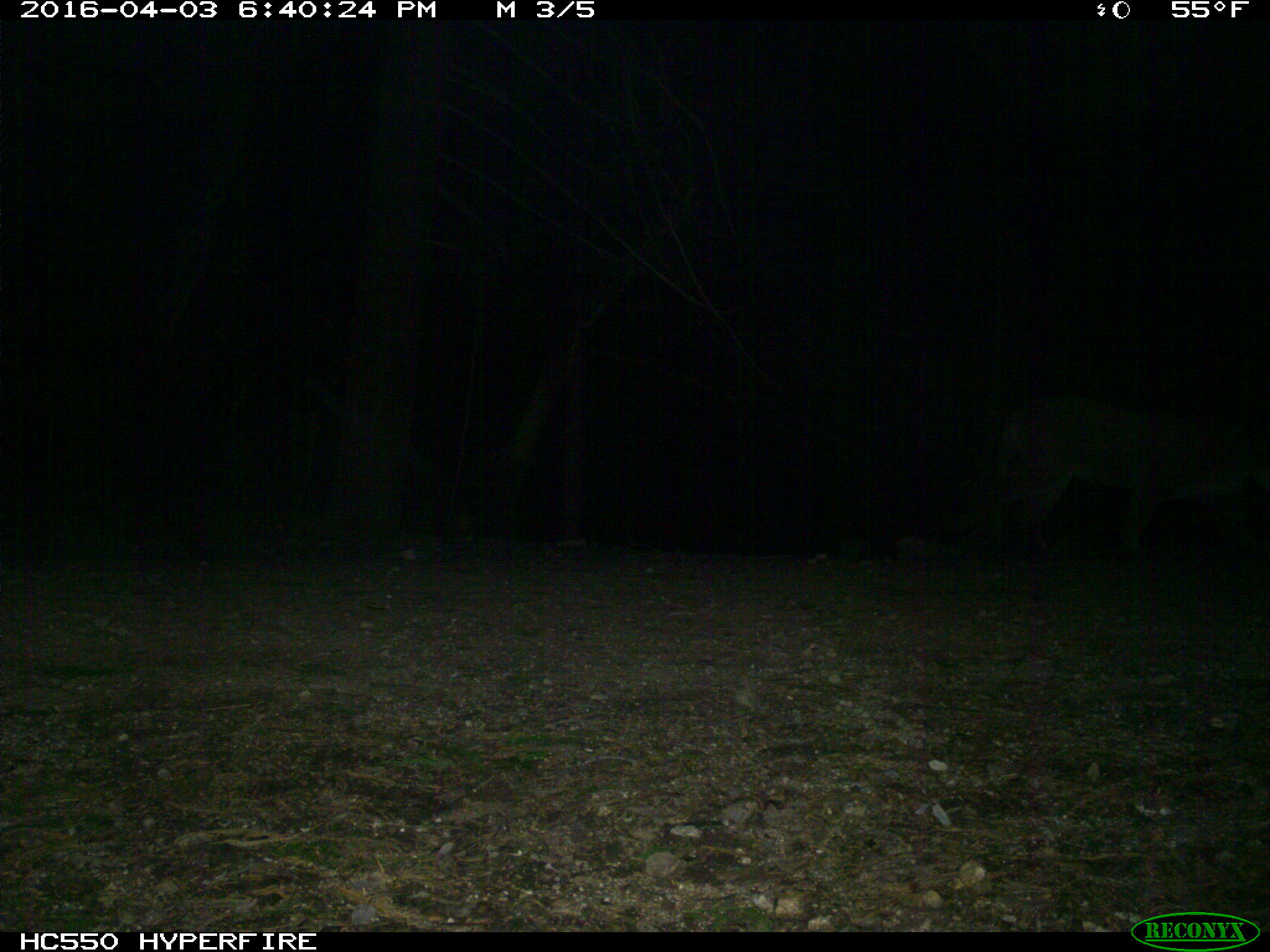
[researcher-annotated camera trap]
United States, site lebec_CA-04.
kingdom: Animalia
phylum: Chordata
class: Mammalia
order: Carnivora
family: Felidae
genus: Puma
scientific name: Puma concolor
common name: mountain lion